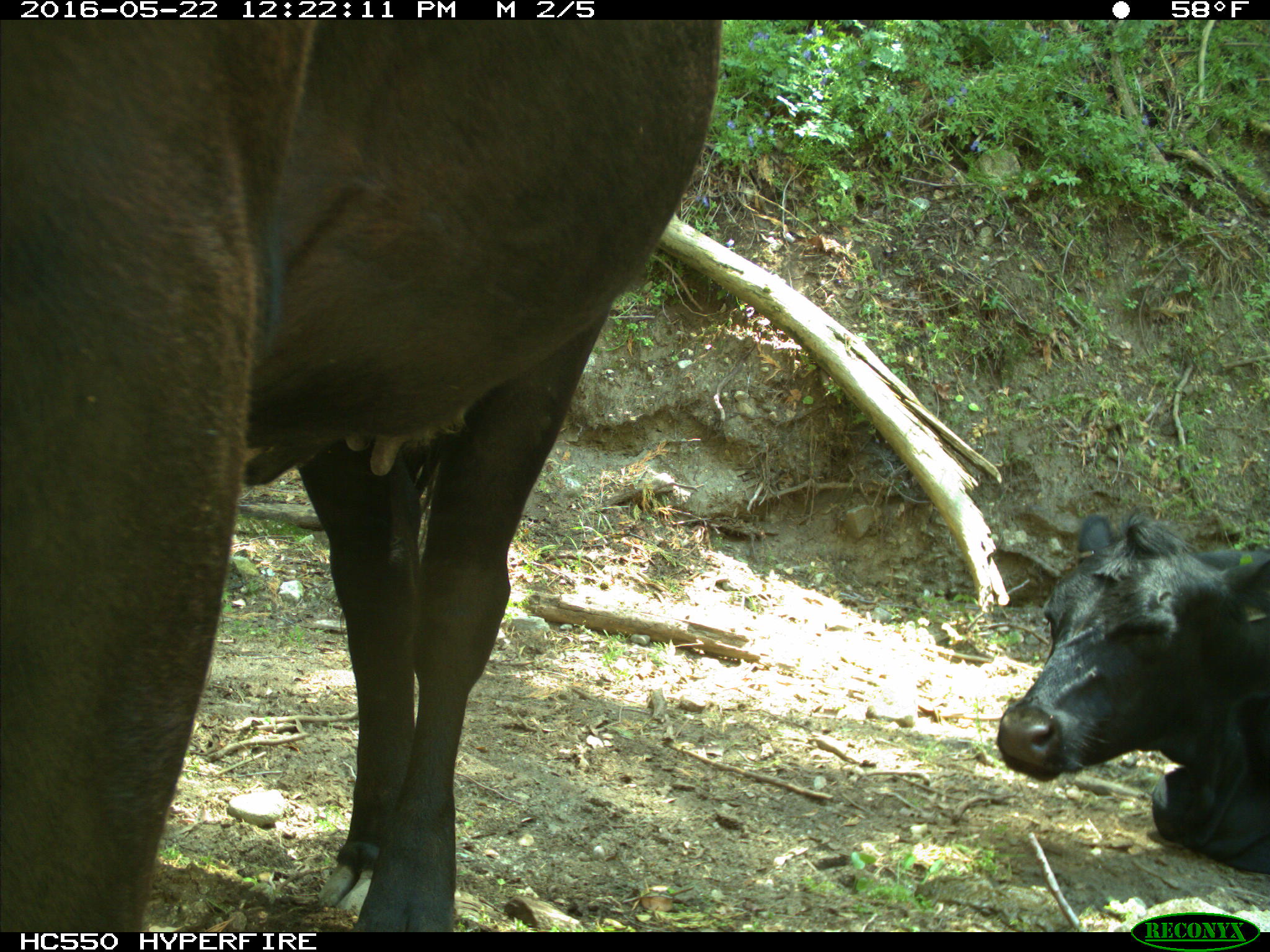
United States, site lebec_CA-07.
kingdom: Animalia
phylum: Chordata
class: Mammalia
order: Artiodactyla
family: Bovidae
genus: Bos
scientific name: Bos taurus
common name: domestic cow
Bos taurus (domestic cow).